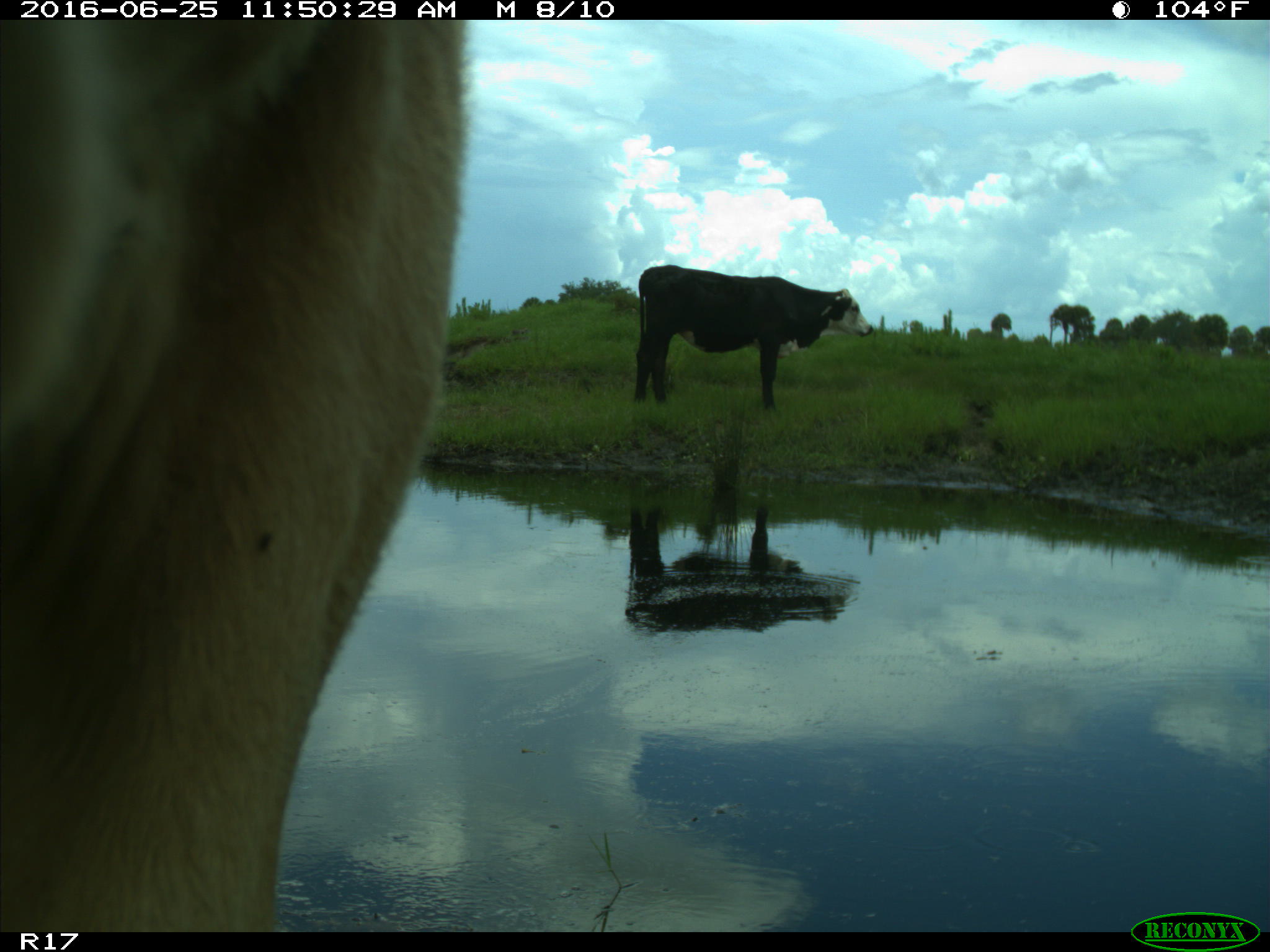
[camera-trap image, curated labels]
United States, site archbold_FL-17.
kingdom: Animalia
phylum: Chordata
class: Mammalia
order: Artiodactyla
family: Bovidae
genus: Bos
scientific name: Bos taurus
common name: domestic cow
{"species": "Bos taurus (domestic cow)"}